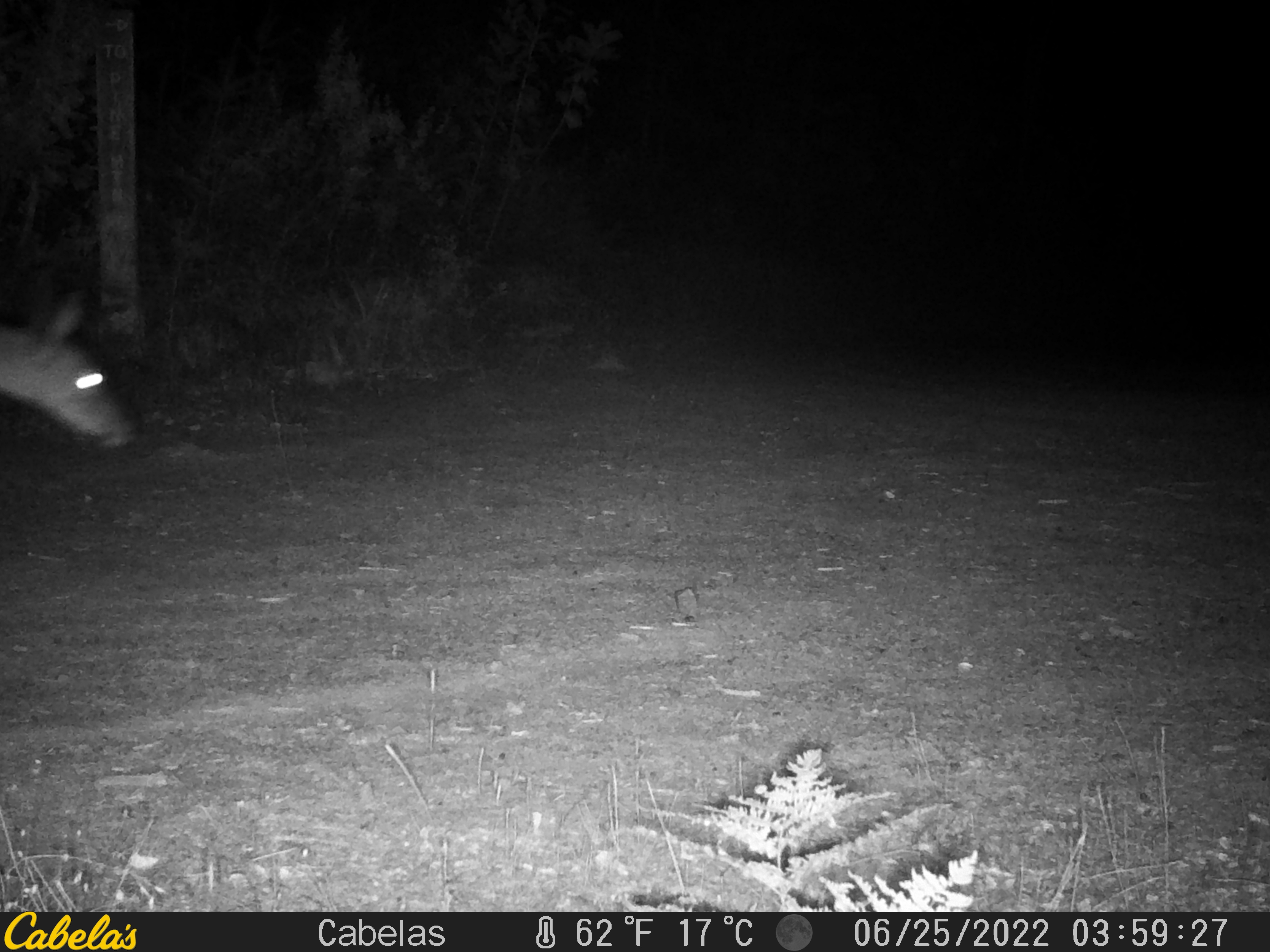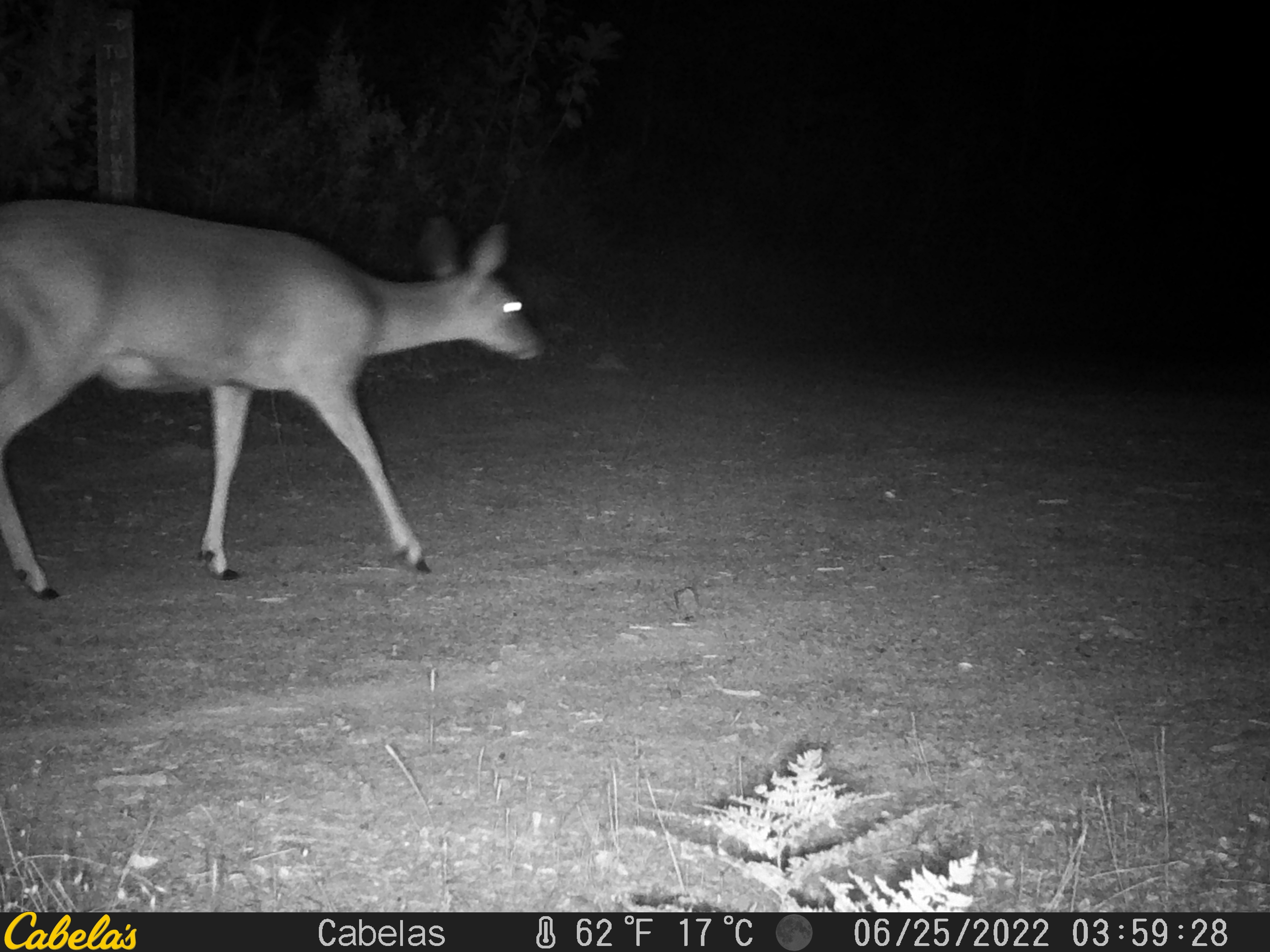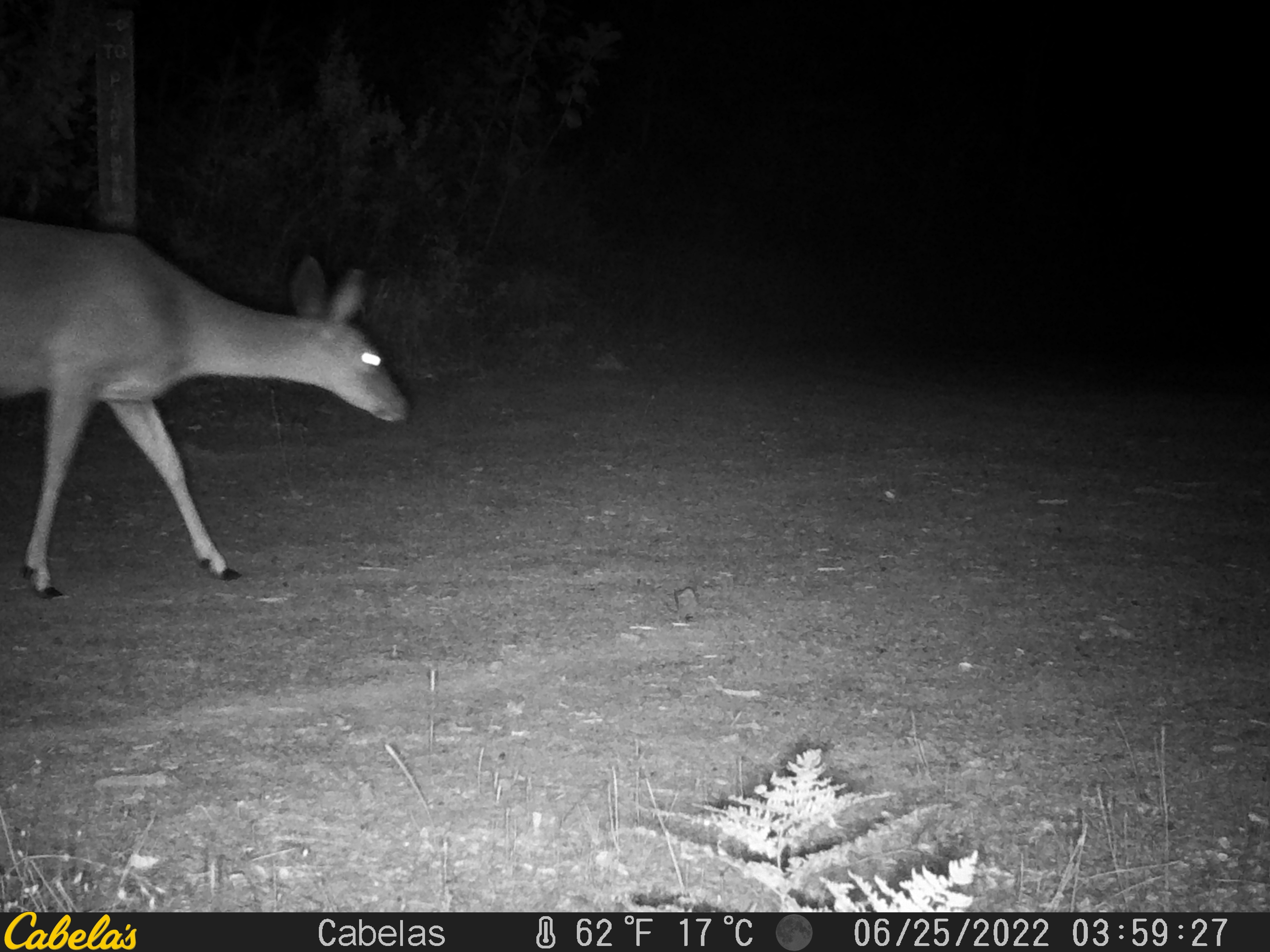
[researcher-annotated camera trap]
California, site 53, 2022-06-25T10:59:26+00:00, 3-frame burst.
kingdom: Animalia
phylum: Chordata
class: Mammalia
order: Artiodactyla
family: Cervidae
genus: Odocoileus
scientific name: Odocoileus hemionus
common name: mule deer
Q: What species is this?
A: Mule deer (Odocoileus hemionus).